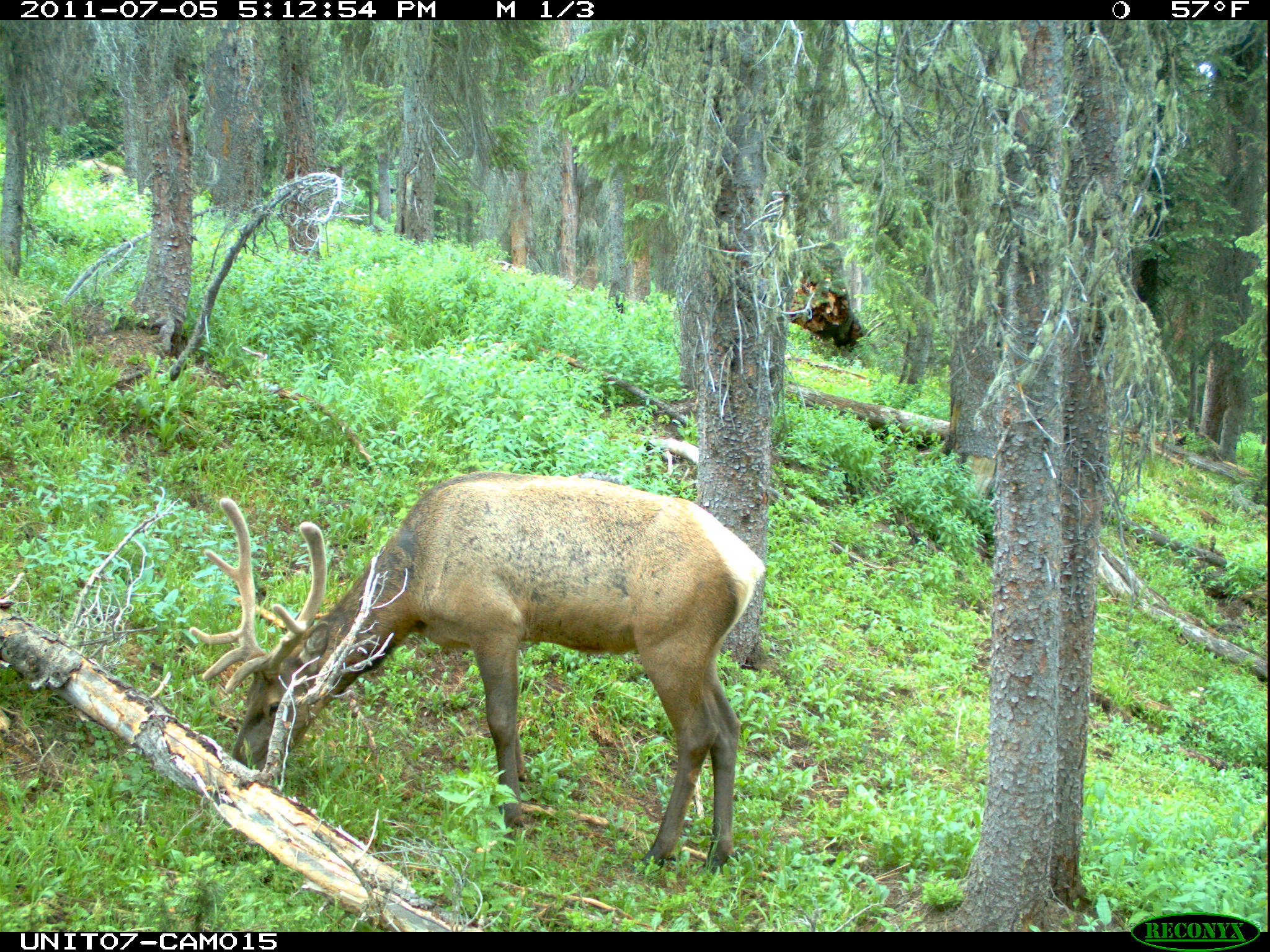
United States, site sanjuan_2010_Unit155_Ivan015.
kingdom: Animalia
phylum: Chordata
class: Mammalia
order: Artiodactyla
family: Cervidae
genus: Cervus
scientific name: Cervus elaphus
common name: red deer